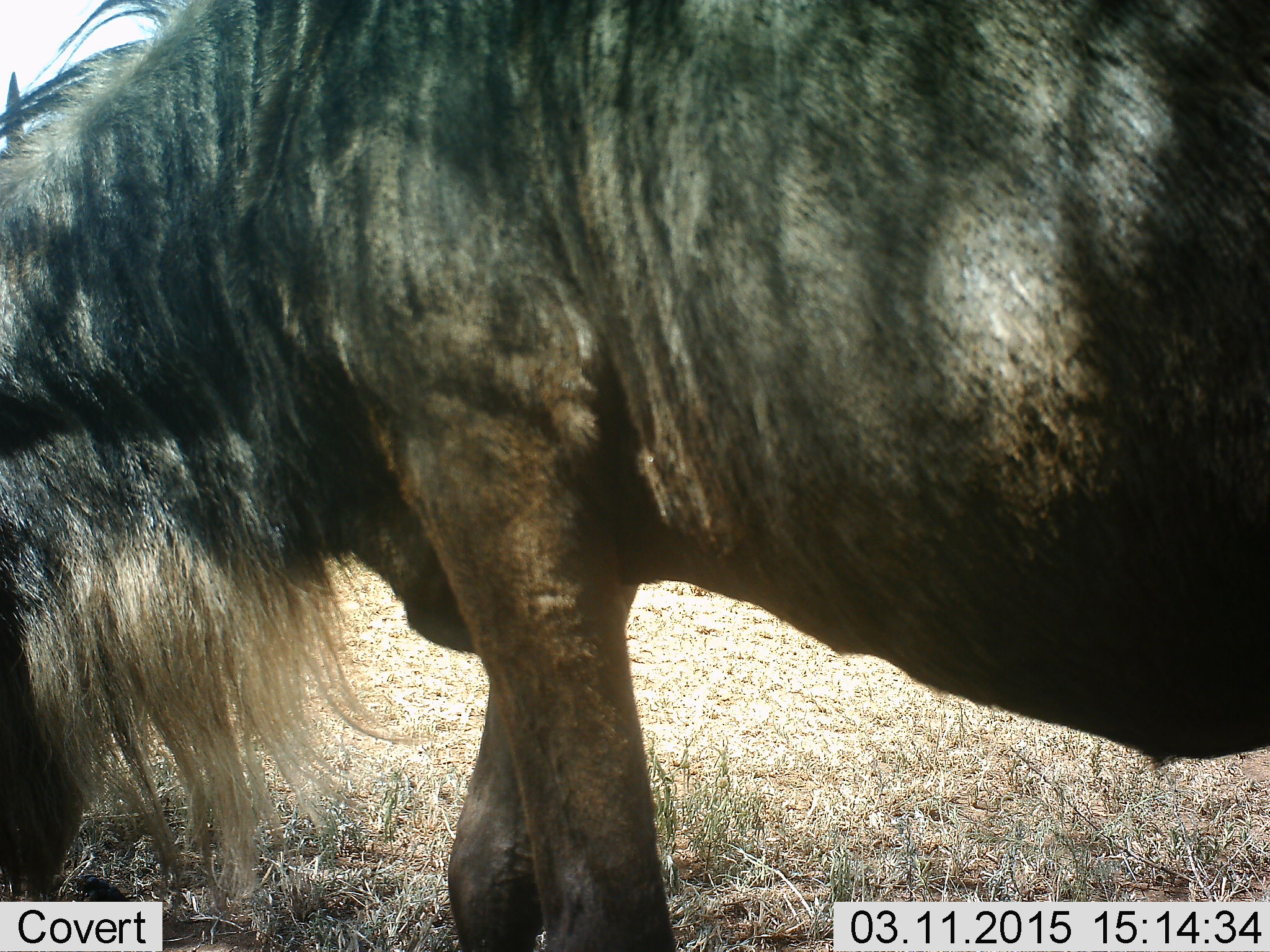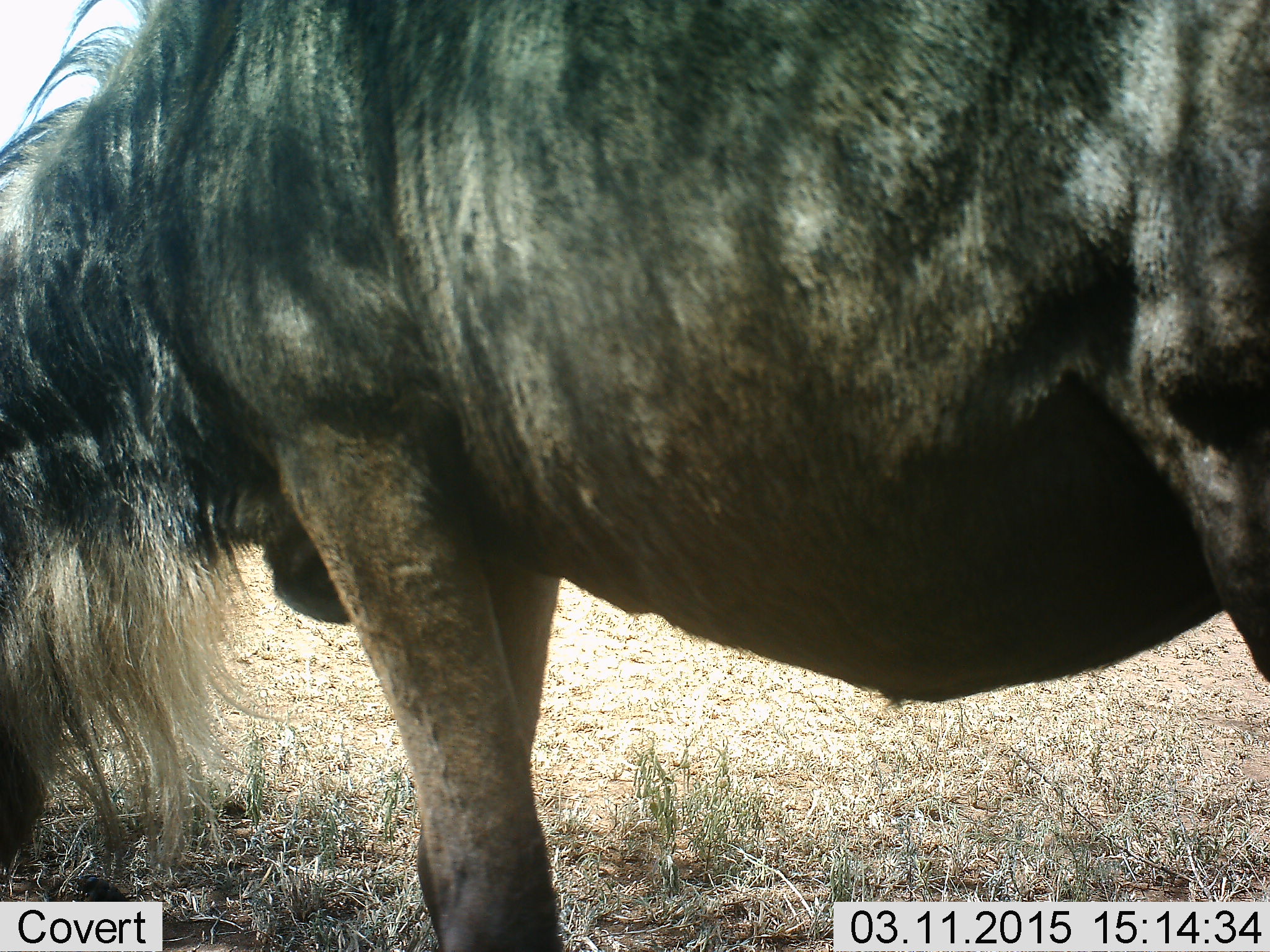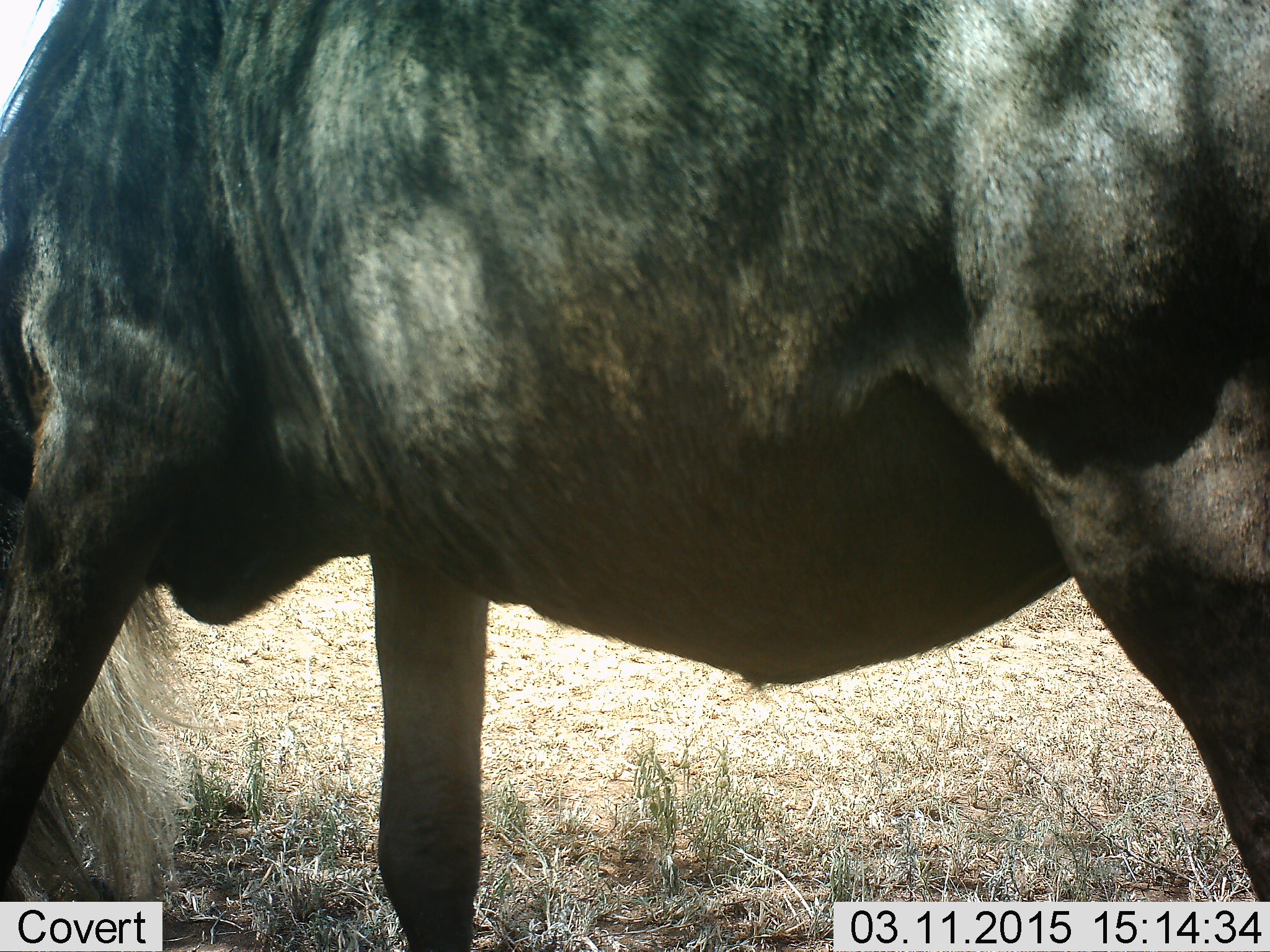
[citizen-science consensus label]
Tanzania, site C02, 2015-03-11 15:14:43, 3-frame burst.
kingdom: Animalia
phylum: Chordata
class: Mammalia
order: Artiodactyla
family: Bovidae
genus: Connochaetes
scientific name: Connochaetes taurinus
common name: blue wildebeest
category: wildebeest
Wildebeest (blue wildebeest) (Connochaetes taurinus), count 1. Behavior (volunteer vote fractions): standing 20%, resting 0%, moving 60%, interacting 0%. Young present (vote fraction): 0%. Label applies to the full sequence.